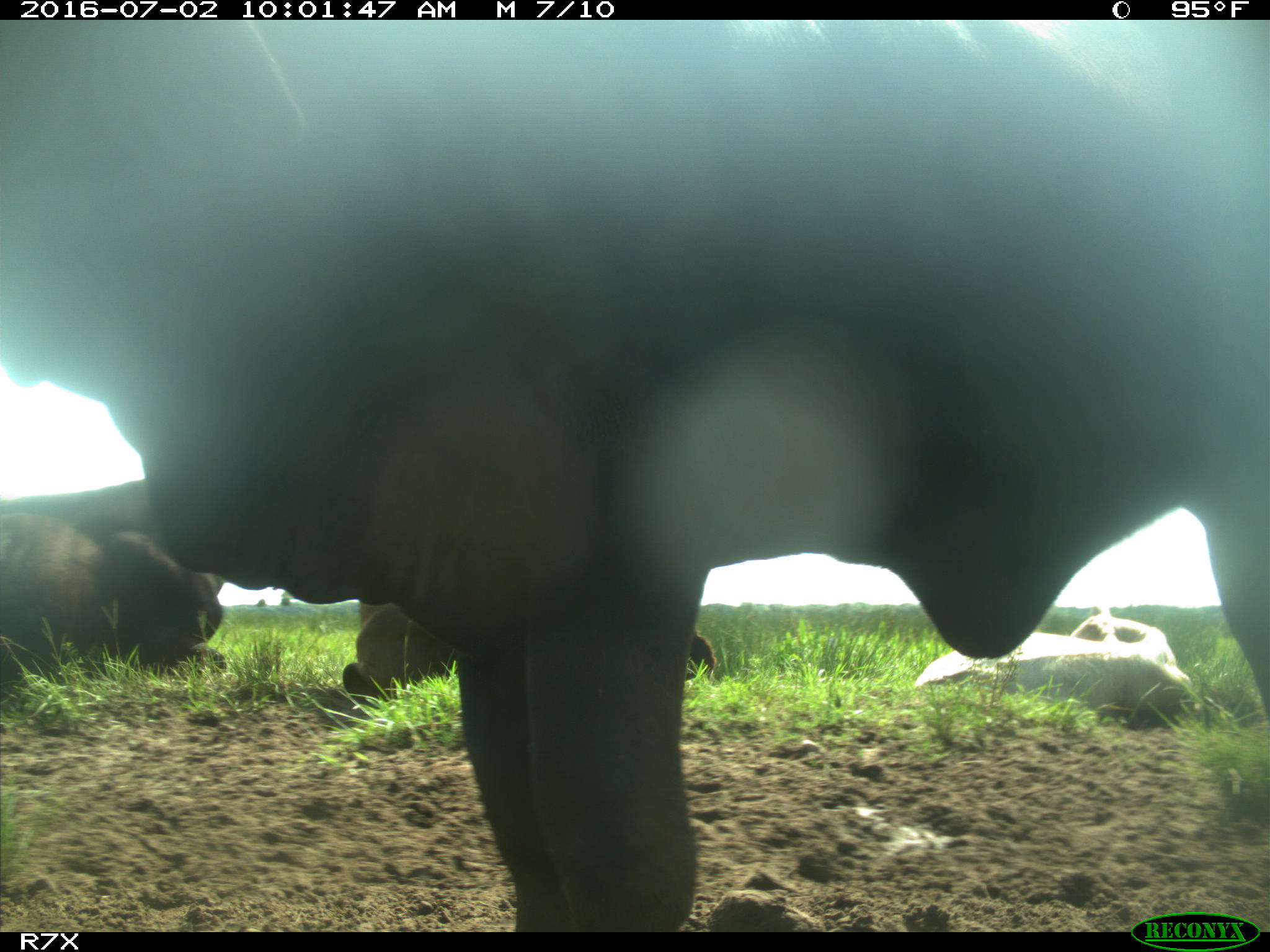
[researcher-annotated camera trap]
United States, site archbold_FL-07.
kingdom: Animalia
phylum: Chordata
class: Mammalia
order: Artiodactyla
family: Bovidae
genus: Bos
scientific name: Bos taurus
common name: domestic cow